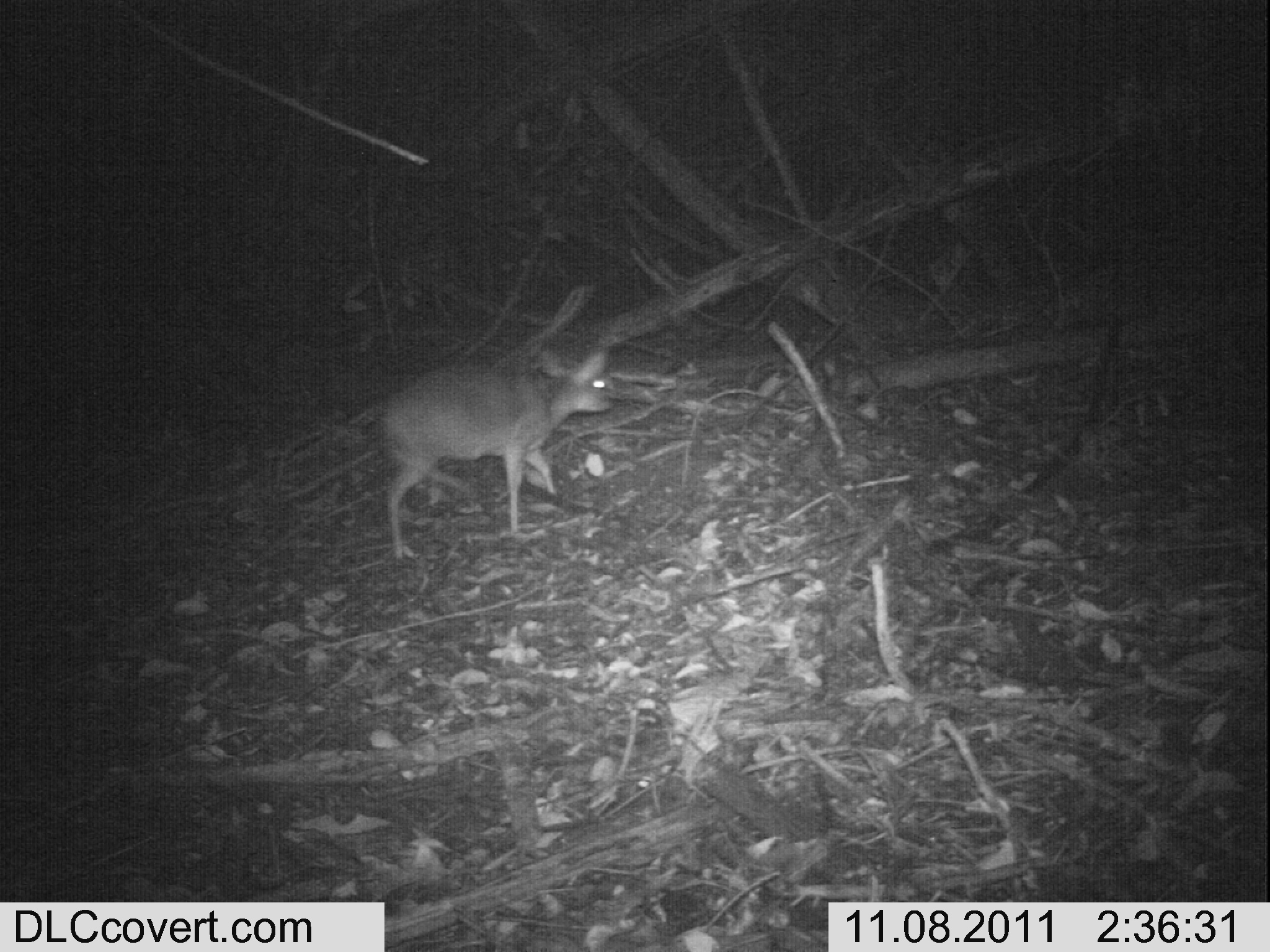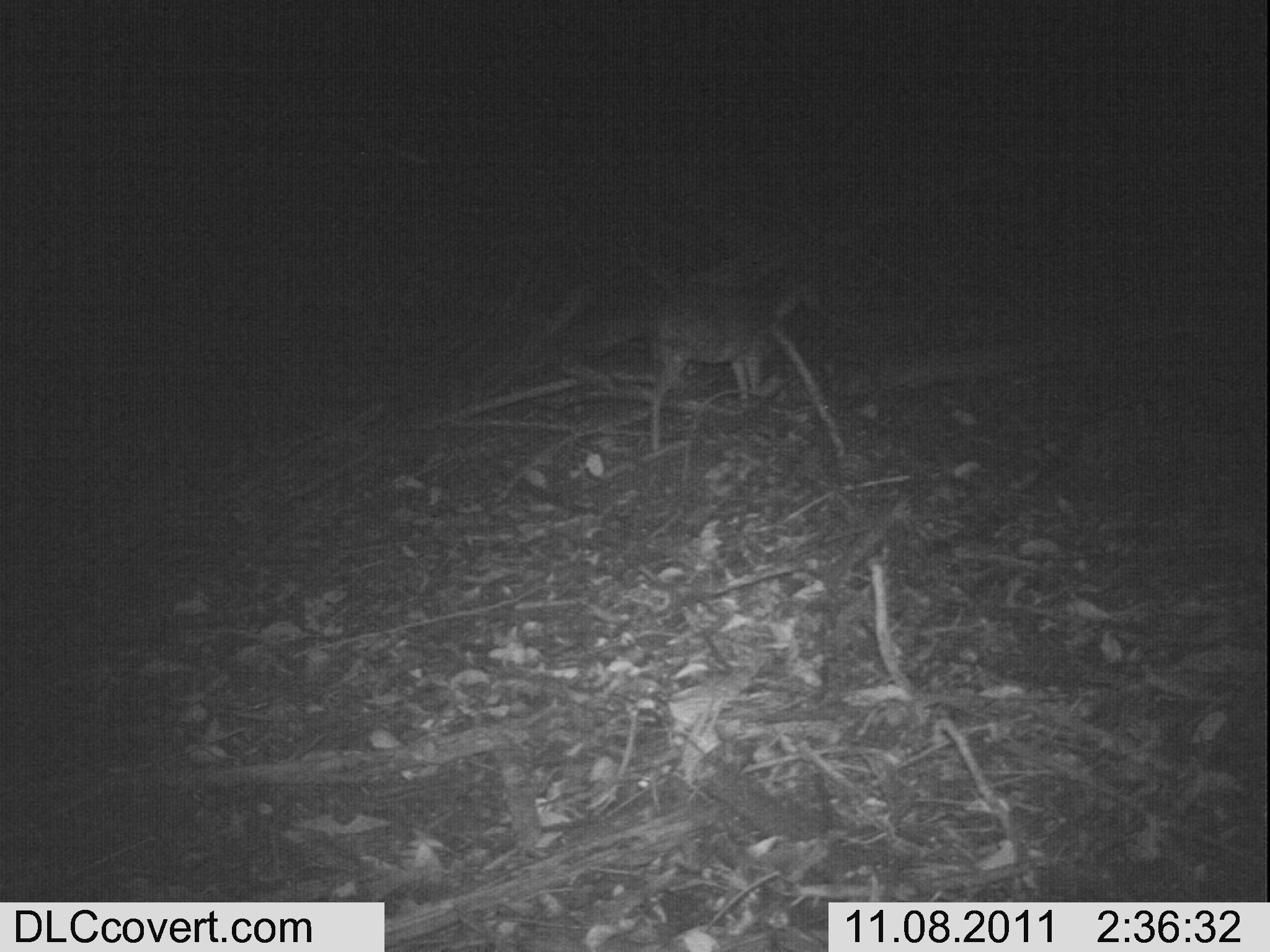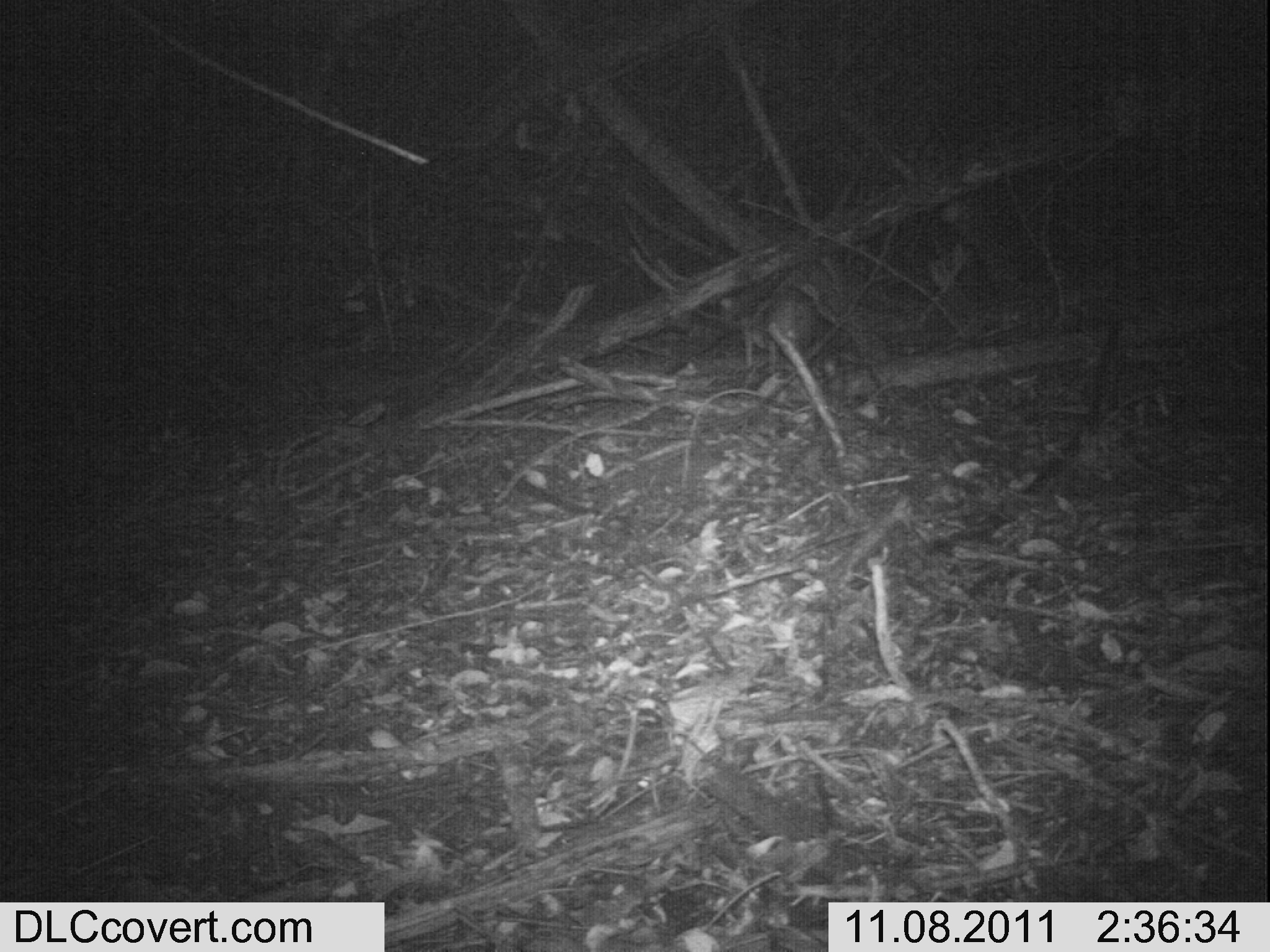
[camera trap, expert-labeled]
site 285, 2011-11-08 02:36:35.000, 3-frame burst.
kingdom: Animalia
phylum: Chordata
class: Mammalia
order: Artiodactyla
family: Bovidae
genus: Nesotragus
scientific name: Nesotragus moschatus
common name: suni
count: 1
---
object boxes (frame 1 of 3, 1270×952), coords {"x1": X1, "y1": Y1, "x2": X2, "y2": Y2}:
nesotragus moschatus: {"x1": 376, "y1": 346, "x2": 612, "y2": 561}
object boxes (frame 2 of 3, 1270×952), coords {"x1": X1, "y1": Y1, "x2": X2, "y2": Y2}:
nesotragus moschatus: {"x1": 648, "y1": 264, "x2": 828, "y2": 452}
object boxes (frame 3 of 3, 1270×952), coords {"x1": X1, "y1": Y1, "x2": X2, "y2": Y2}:
nesotragus moschatus: {"x1": 717, "y1": 293, "x2": 816, "y2": 367}